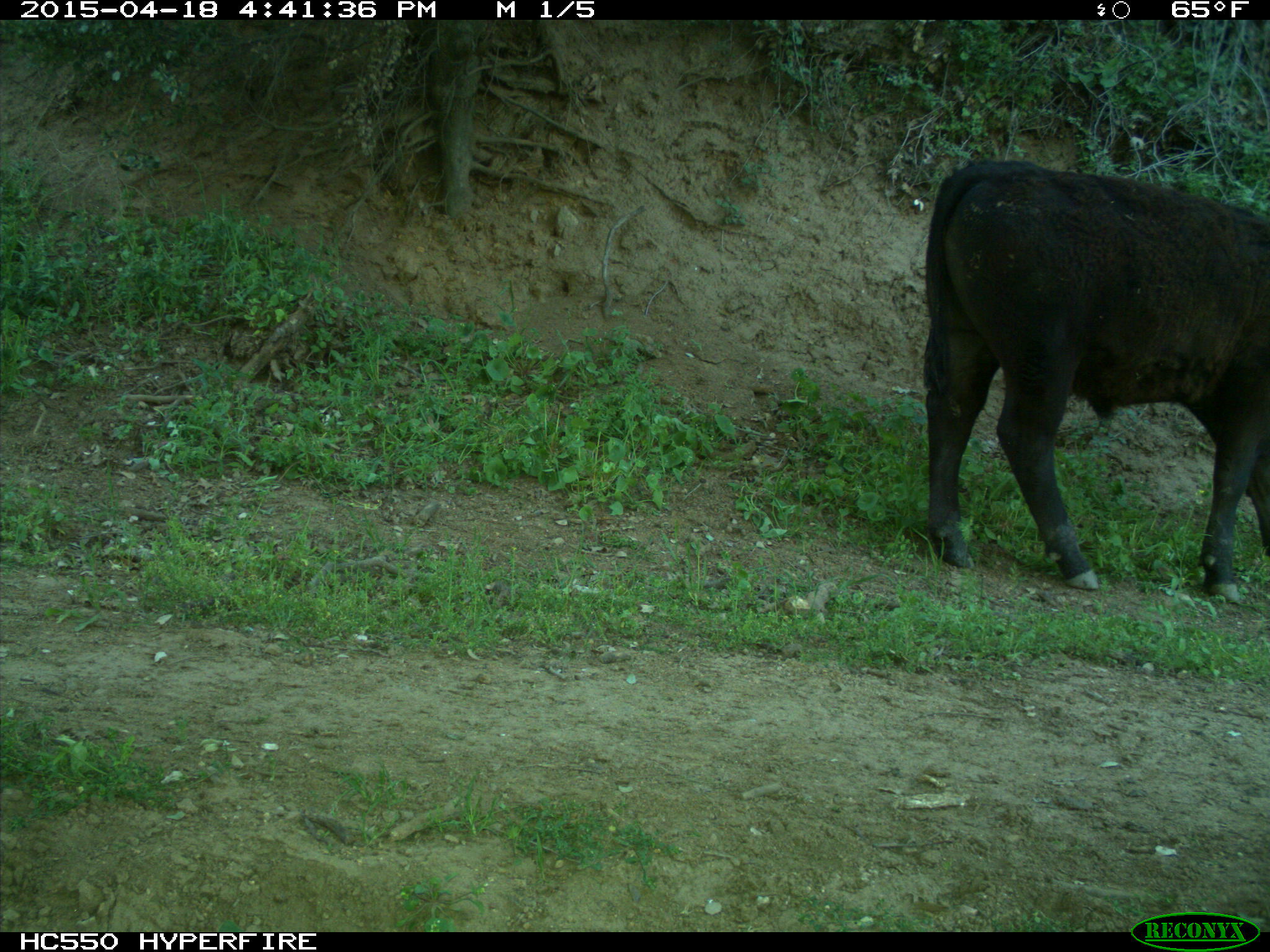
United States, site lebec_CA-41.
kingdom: Animalia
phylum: Chordata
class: Mammalia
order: Artiodactyla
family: Bovidae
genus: Bos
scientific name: Bos taurus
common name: domestic cow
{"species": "Bos taurus (domestic cow)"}